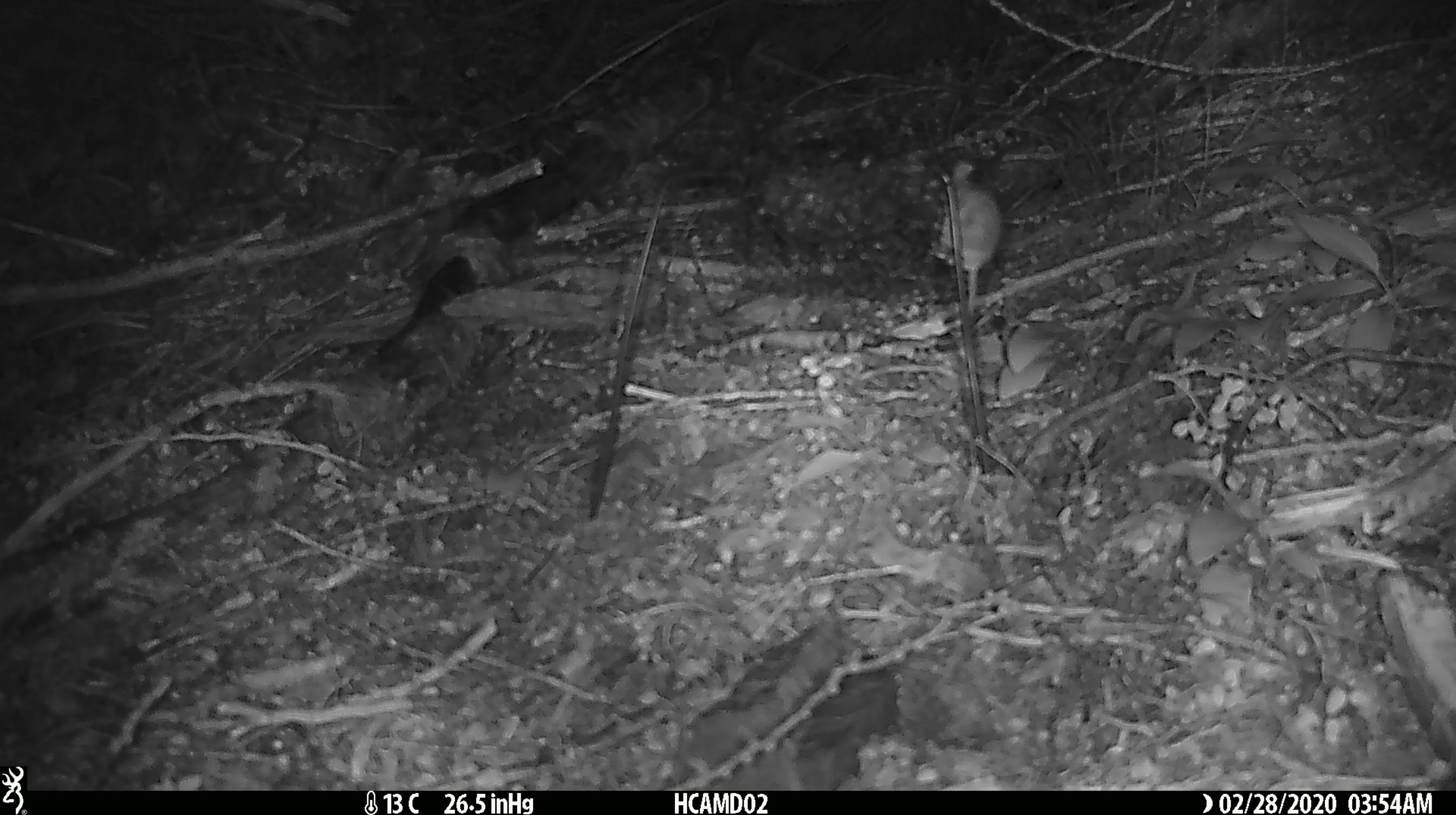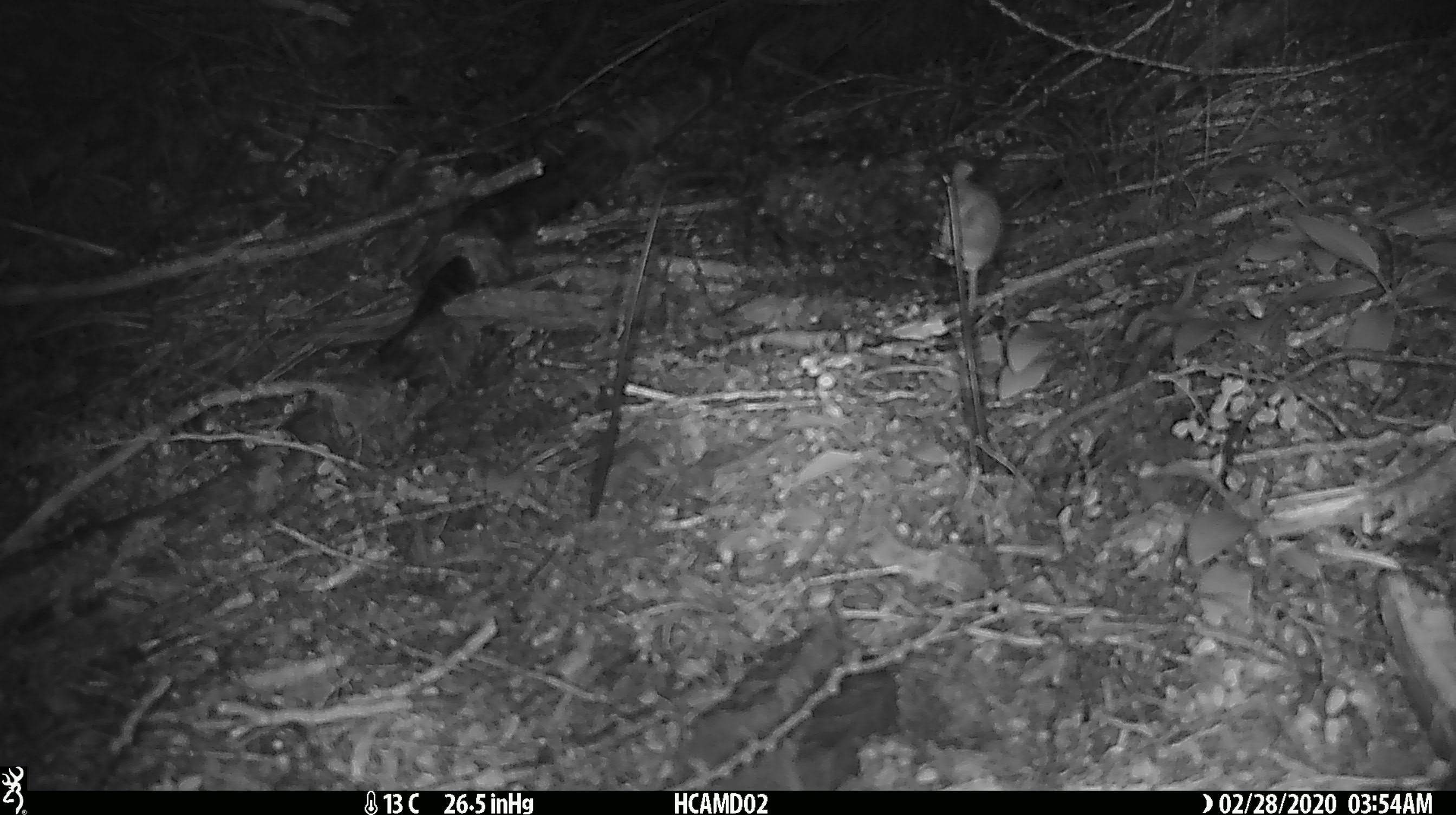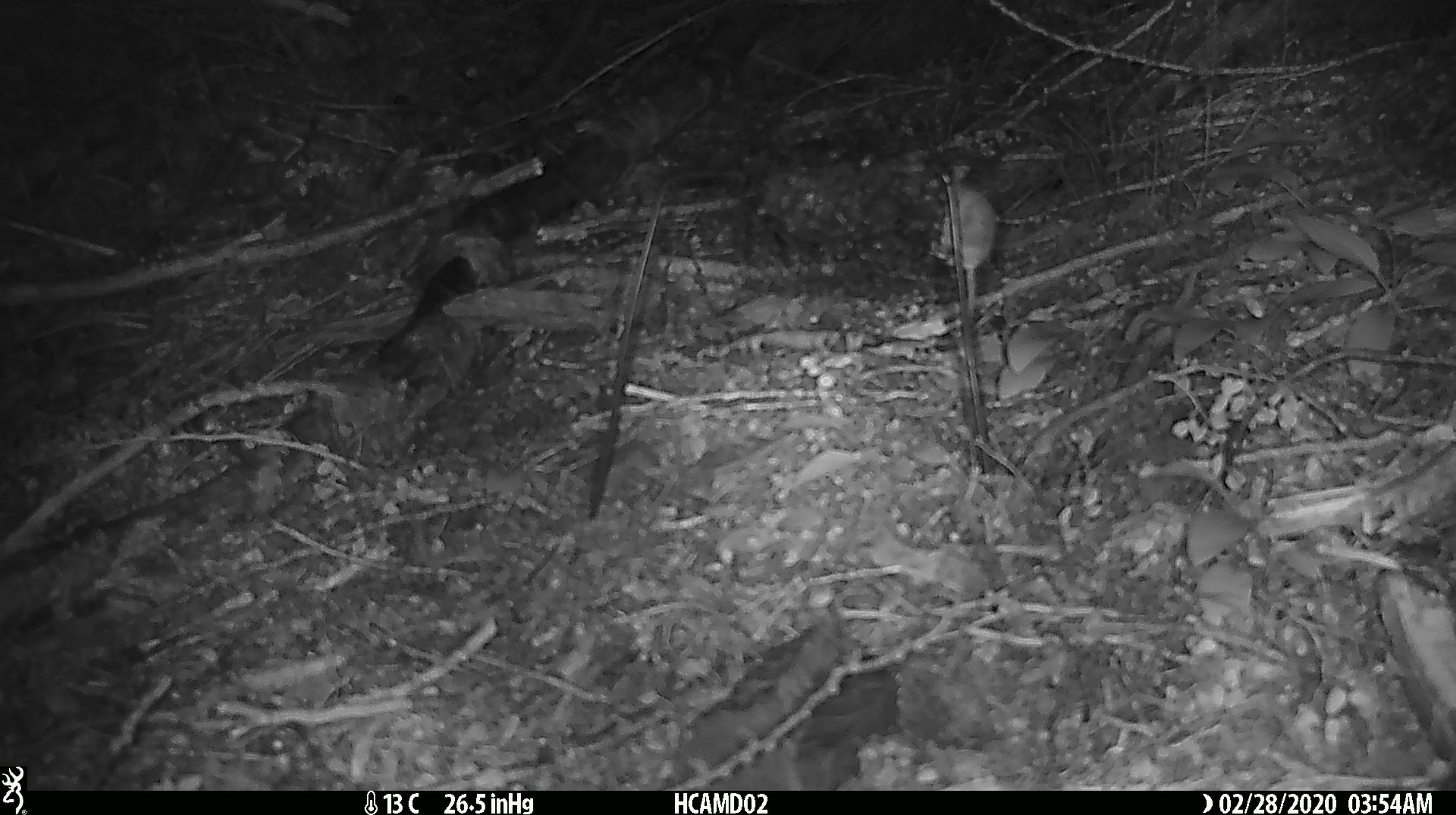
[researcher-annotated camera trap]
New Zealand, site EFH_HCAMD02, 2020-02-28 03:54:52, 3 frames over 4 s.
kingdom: Animalia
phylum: Chordata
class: Mammalia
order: Rodentia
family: Muridae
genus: Mus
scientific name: Mus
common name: mouse